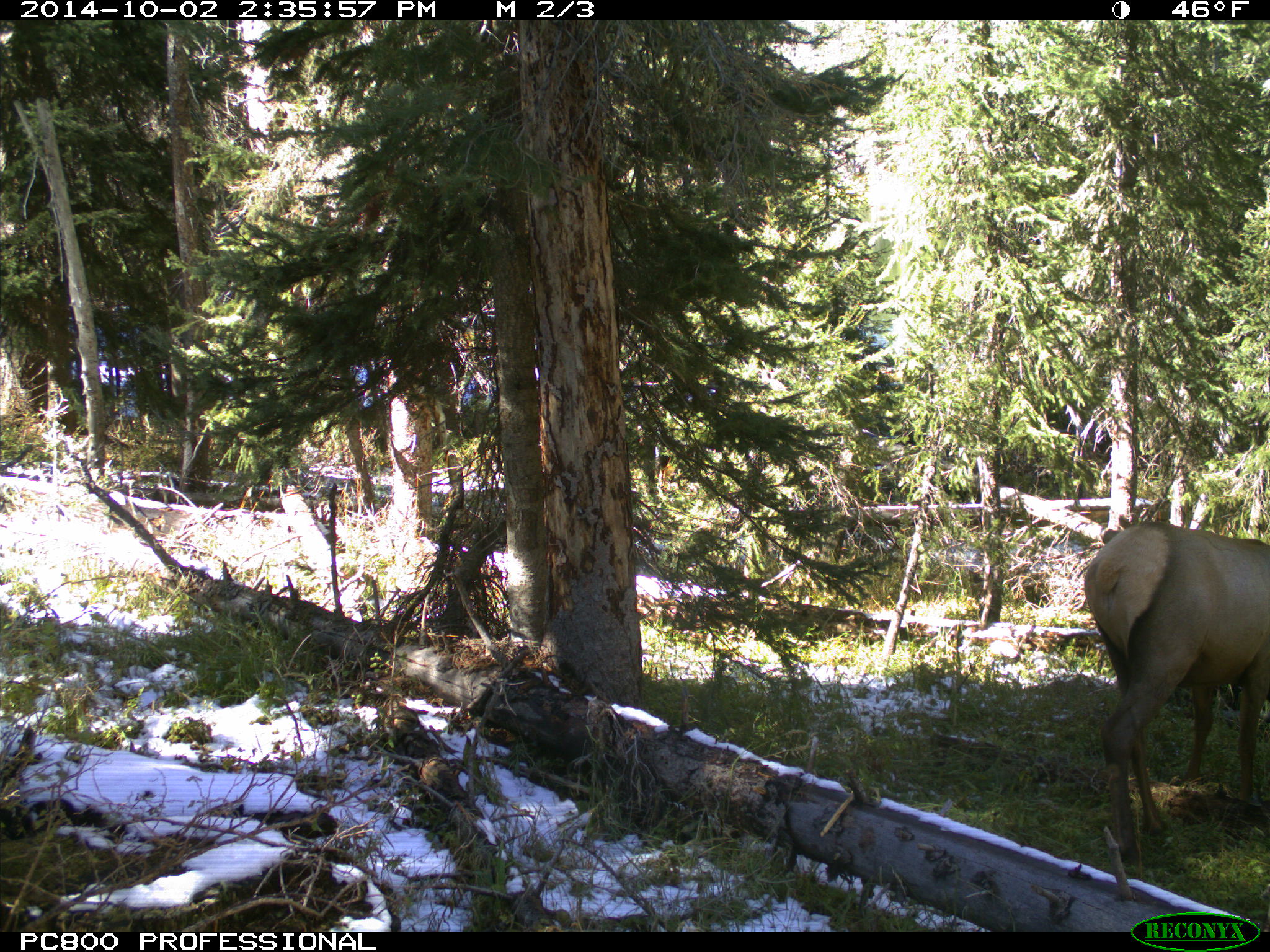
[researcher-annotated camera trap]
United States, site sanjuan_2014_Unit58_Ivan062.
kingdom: Animalia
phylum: Chordata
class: Mammalia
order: Artiodactyla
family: Cervidae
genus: Cervus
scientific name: Cervus elaphus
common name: red deer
Cervus elaphus (red deer).